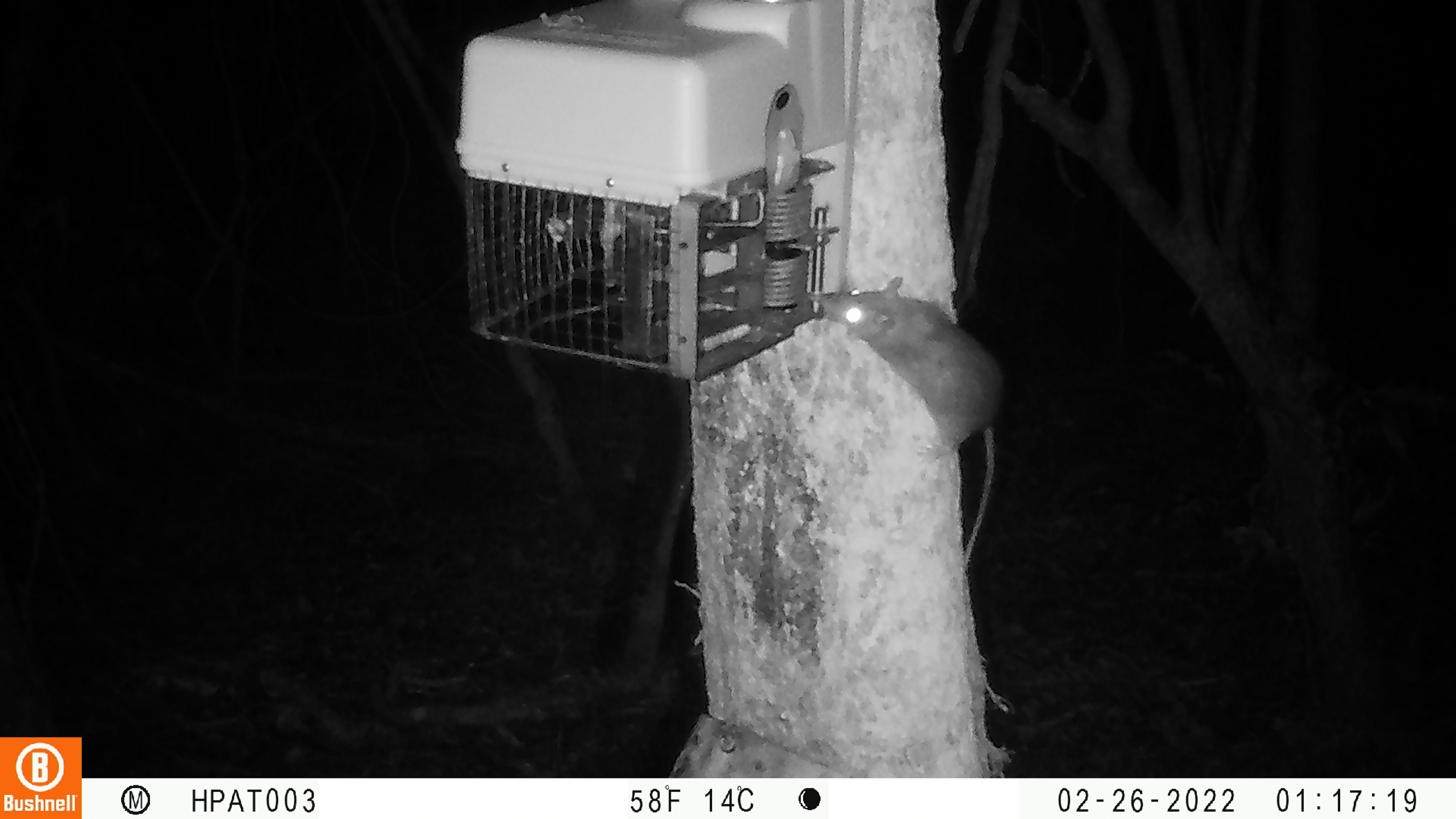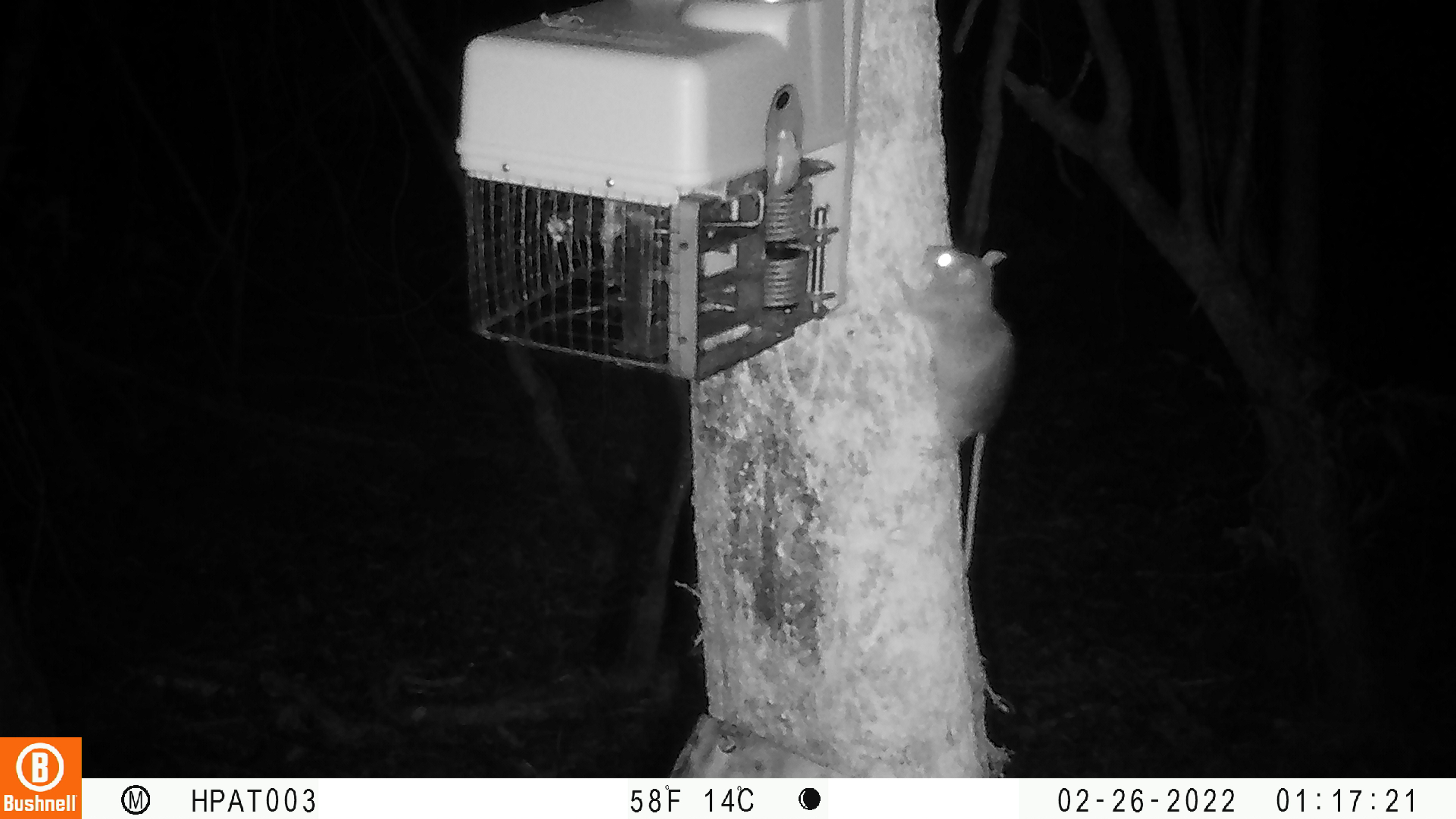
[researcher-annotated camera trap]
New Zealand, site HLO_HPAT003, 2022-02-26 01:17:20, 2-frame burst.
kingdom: Animalia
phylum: Chordata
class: Mammalia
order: Rodentia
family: Muridae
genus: Rattus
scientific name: Rattus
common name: rat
Rat (Rattus).